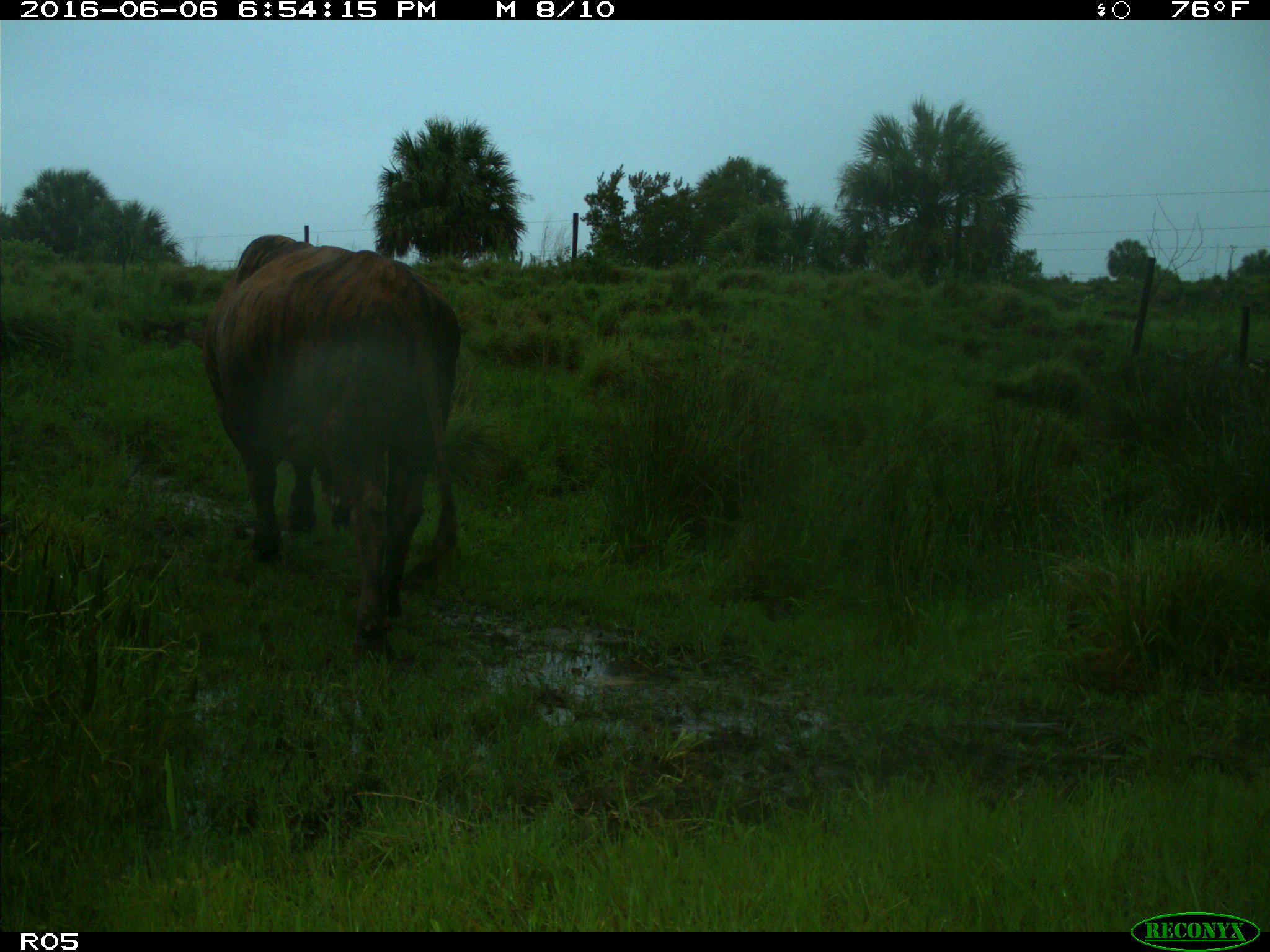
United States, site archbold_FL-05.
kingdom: Animalia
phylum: Chordata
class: Mammalia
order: Artiodactyla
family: Bovidae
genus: Bos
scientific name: Bos taurus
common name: domestic cow